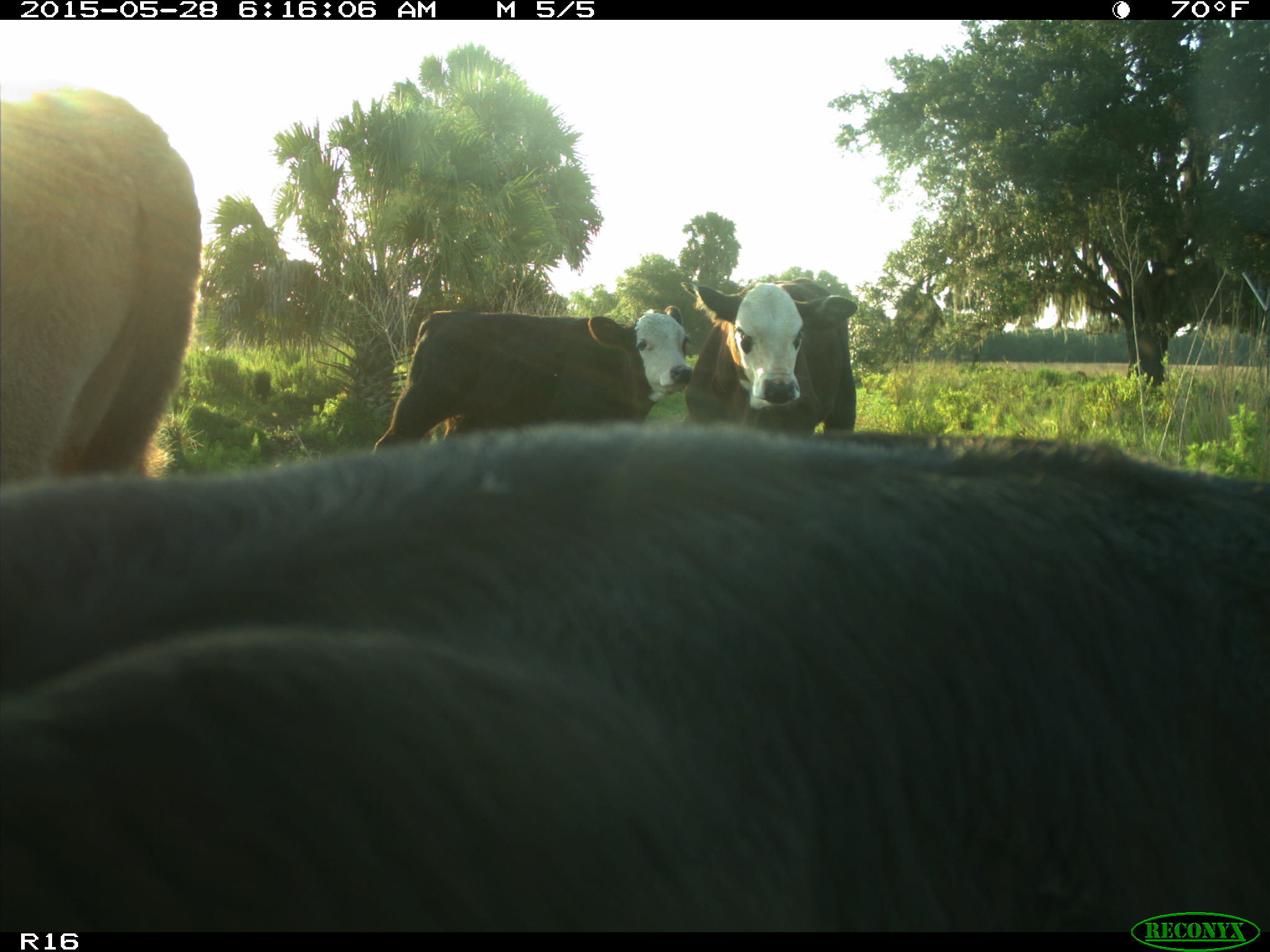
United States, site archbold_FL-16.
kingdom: Animalia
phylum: Chordata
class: Mammalia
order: Artiodactyla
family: Bovidae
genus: Bos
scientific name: Bos taurus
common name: domestic cow